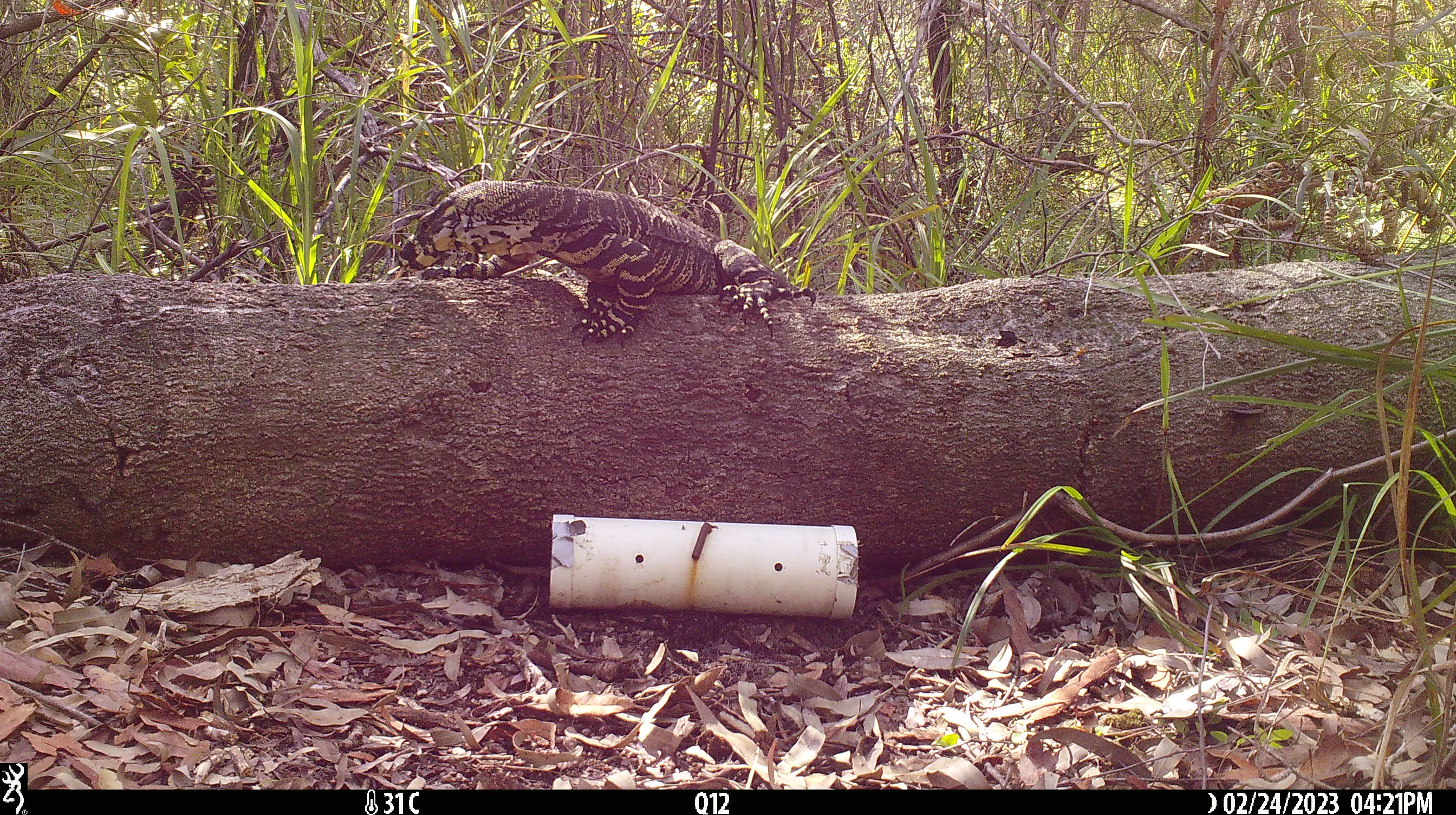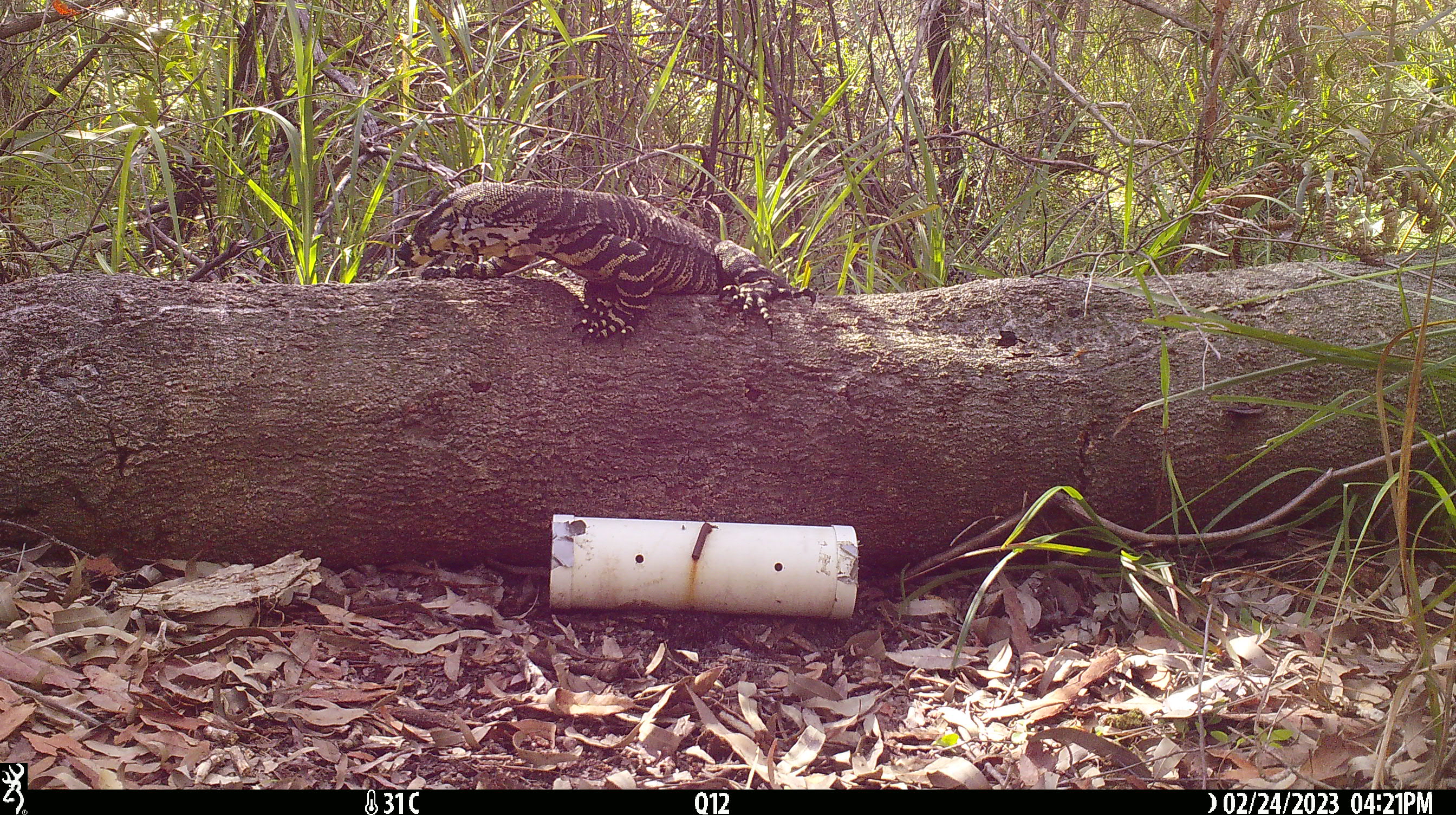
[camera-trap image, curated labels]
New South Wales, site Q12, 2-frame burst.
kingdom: Animalia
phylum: Chordata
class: Reptilia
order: Squamata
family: Varanidae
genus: Varanus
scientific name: Varanus varius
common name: lace monitor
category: goanna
Goanna (lace monitor) (Varanus varius).